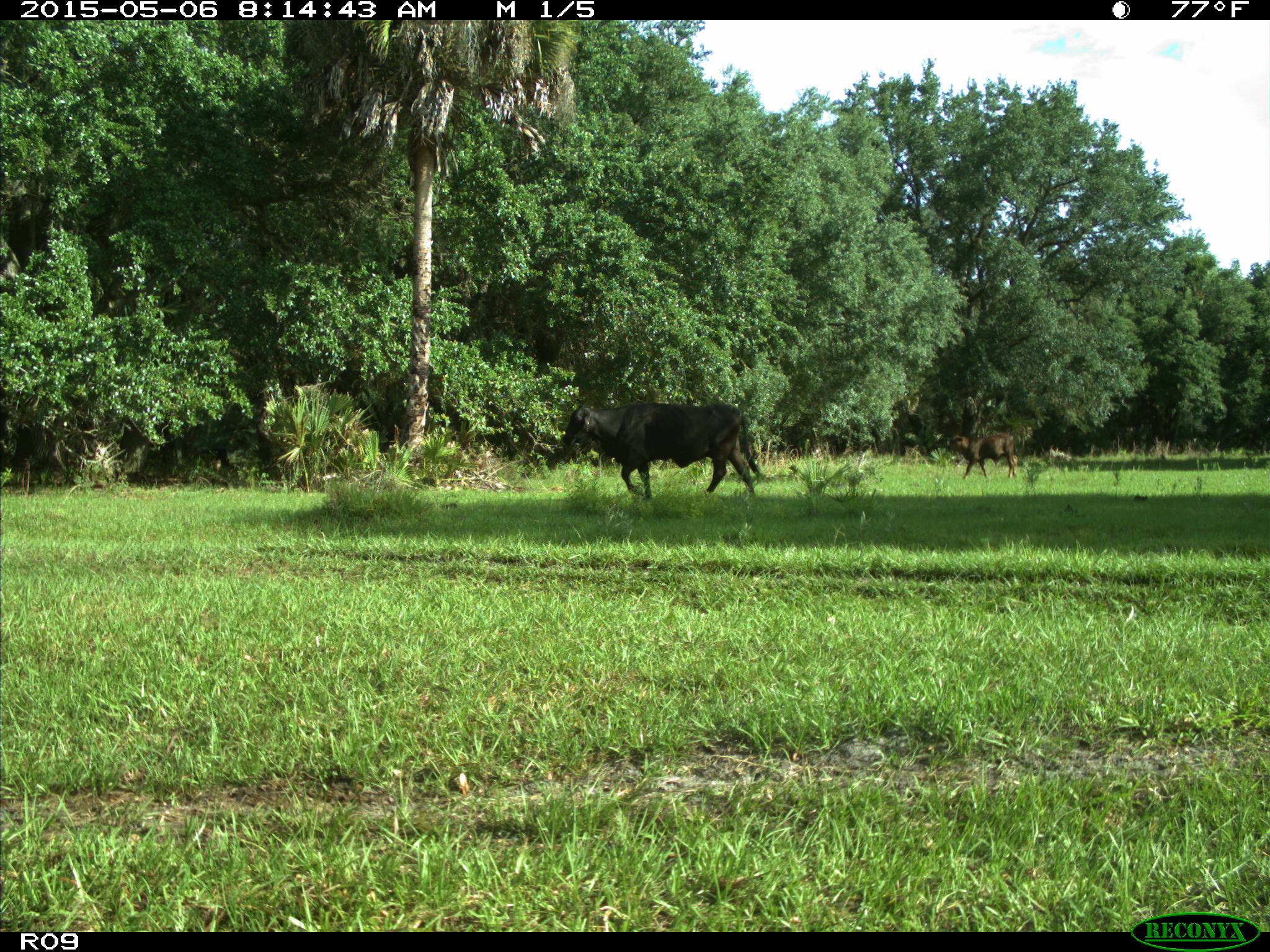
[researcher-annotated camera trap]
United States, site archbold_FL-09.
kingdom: Animalia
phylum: Chordata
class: Mammalia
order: Artiodactyla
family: Bovidae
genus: Bos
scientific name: Bos taurus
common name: domestic cow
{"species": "Bos taurus (domestic cow)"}